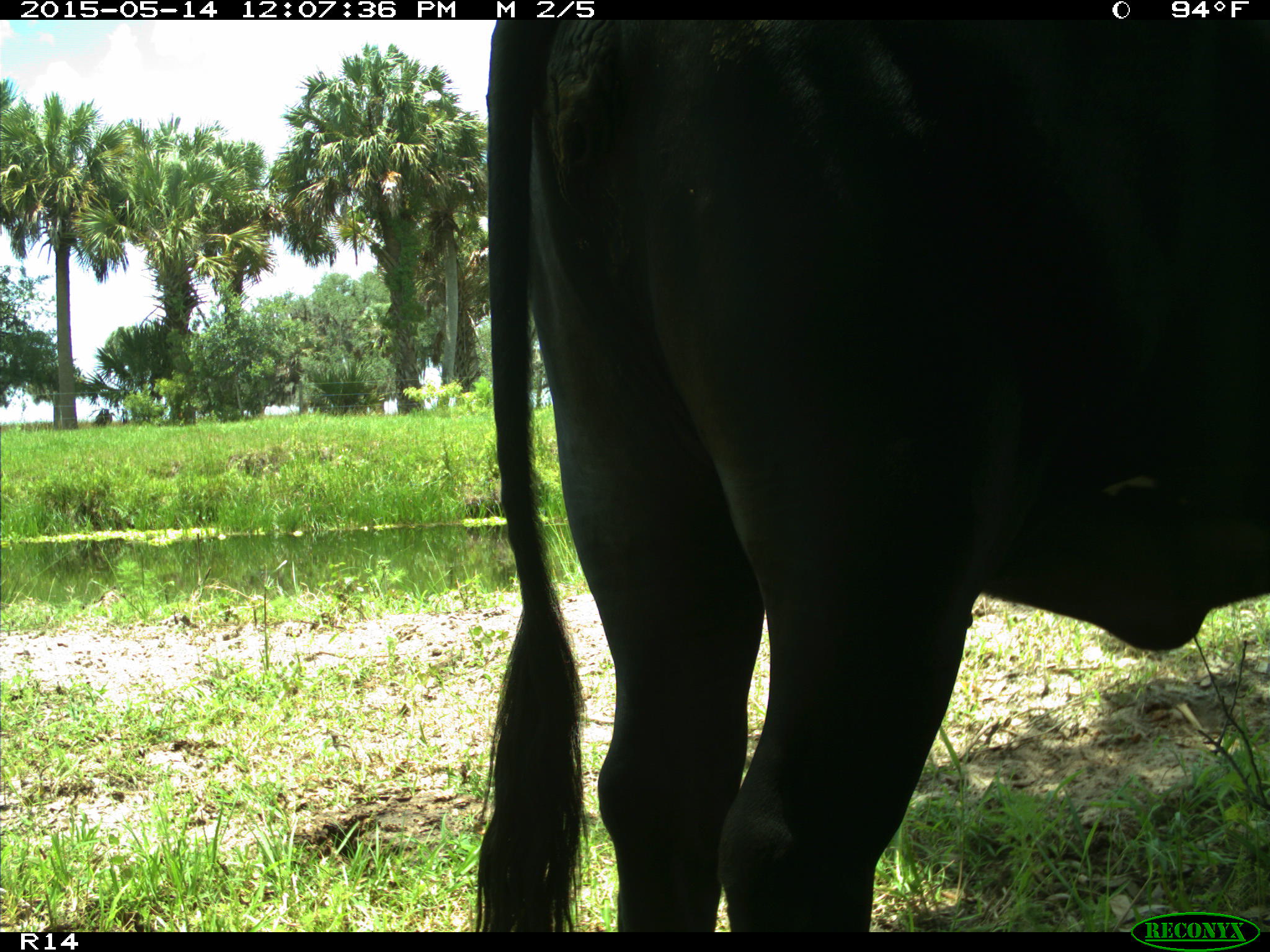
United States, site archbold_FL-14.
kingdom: Animalia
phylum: Chordata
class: Mammalia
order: Artiodactyla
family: Bovidae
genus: Bos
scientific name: Bos taurus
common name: domestic cow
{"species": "Bos taurus (domestic cow)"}